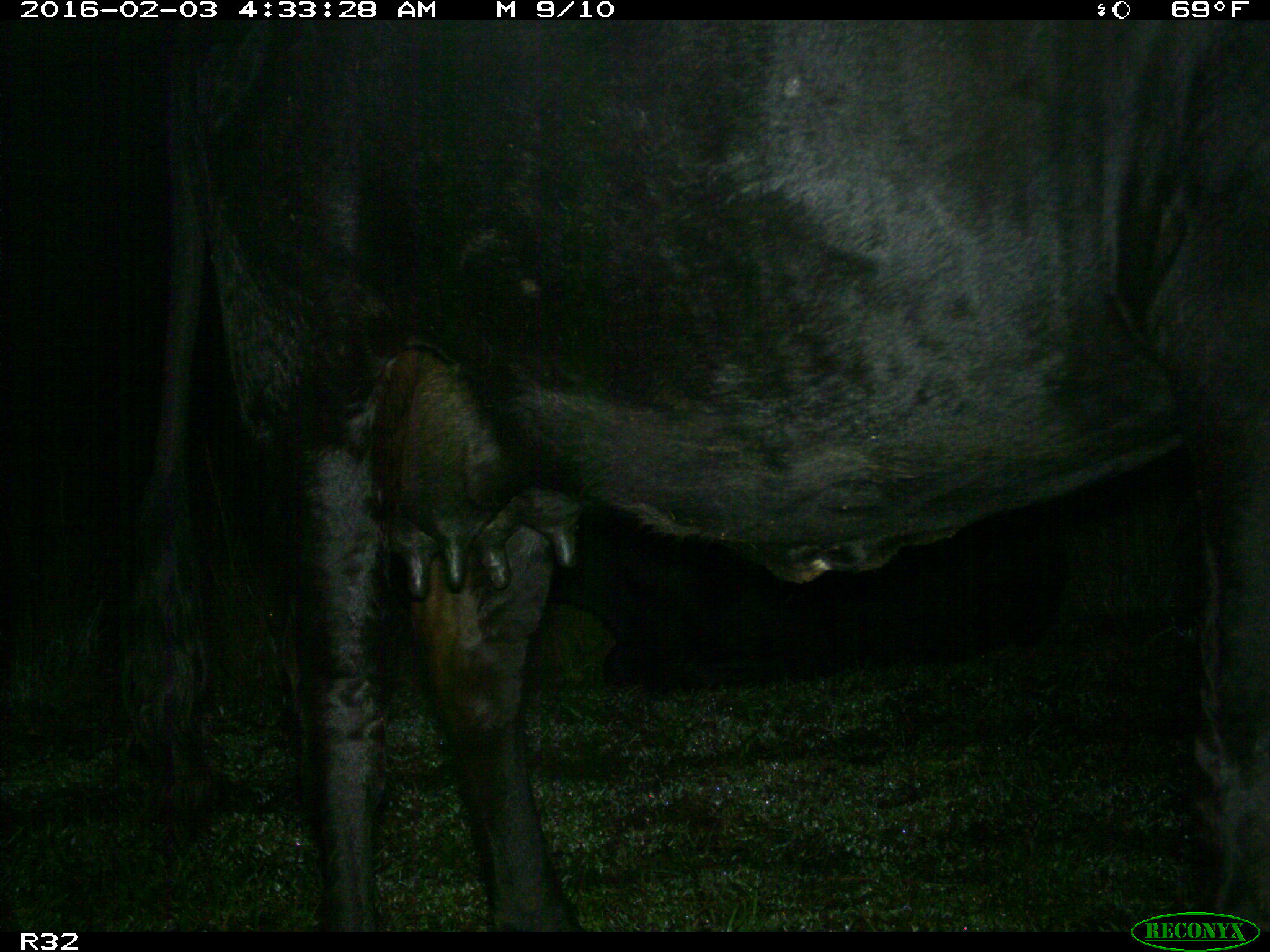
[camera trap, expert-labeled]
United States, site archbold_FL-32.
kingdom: Animalia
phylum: Chordata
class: Mammalia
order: Artiodactyla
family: Bovidae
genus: Bos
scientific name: Bos taurus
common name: domestic cow